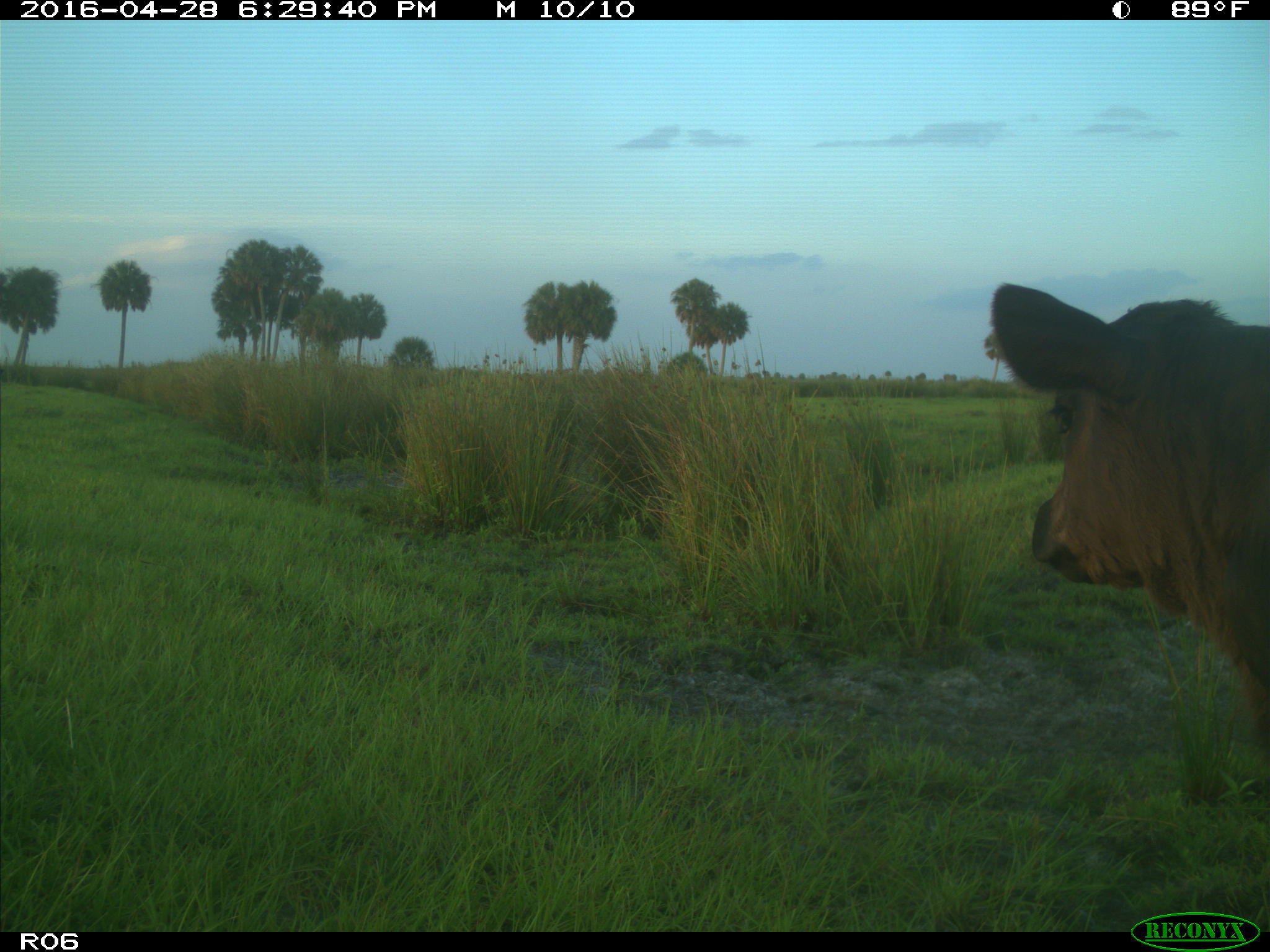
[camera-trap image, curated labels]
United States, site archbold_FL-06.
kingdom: Animalia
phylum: Chordata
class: Mammalia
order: Artiodactyla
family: Bovidae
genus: Bos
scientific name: Bos taurus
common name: domestic cow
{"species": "Bos taurus (domestic cow)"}